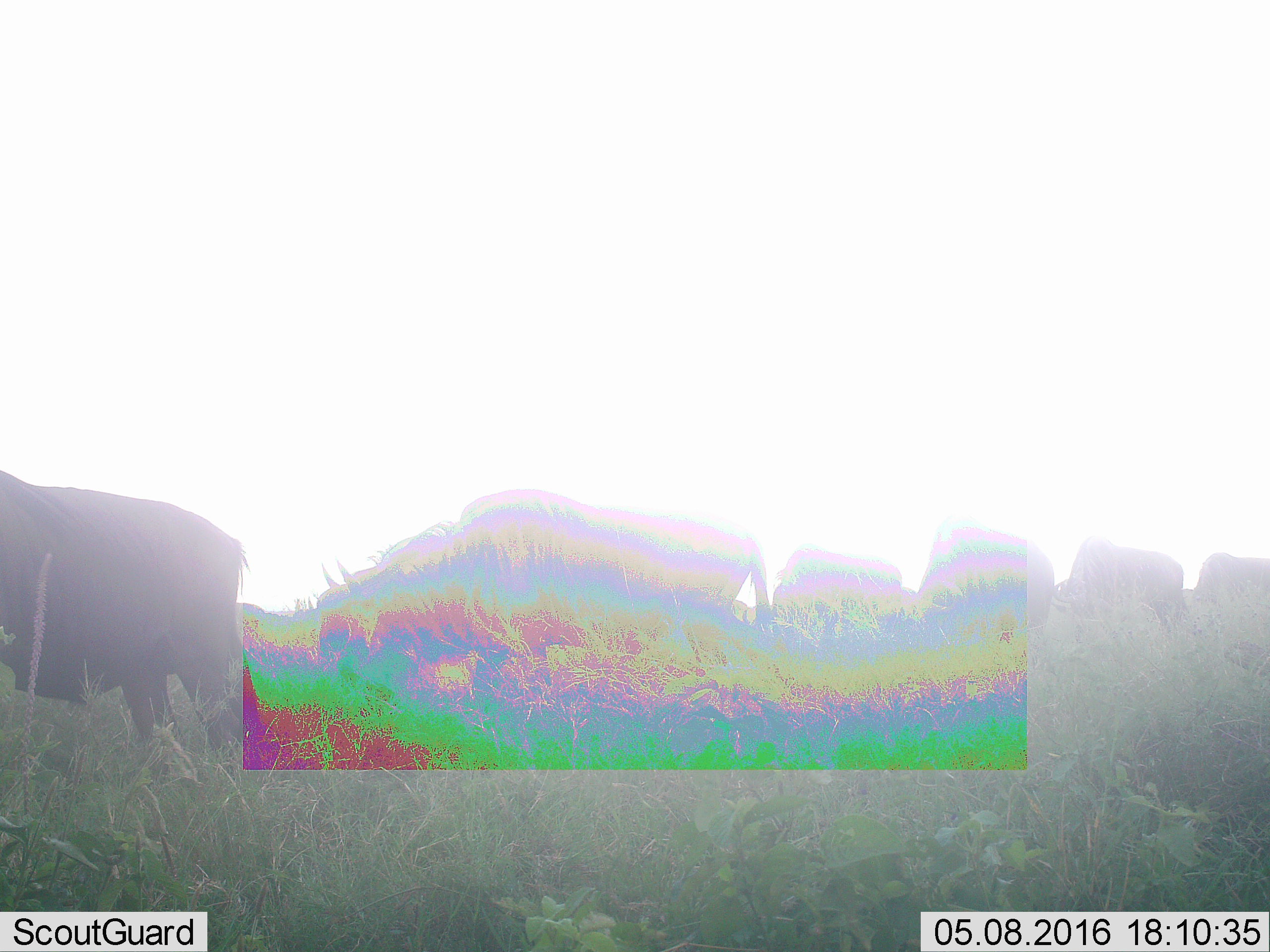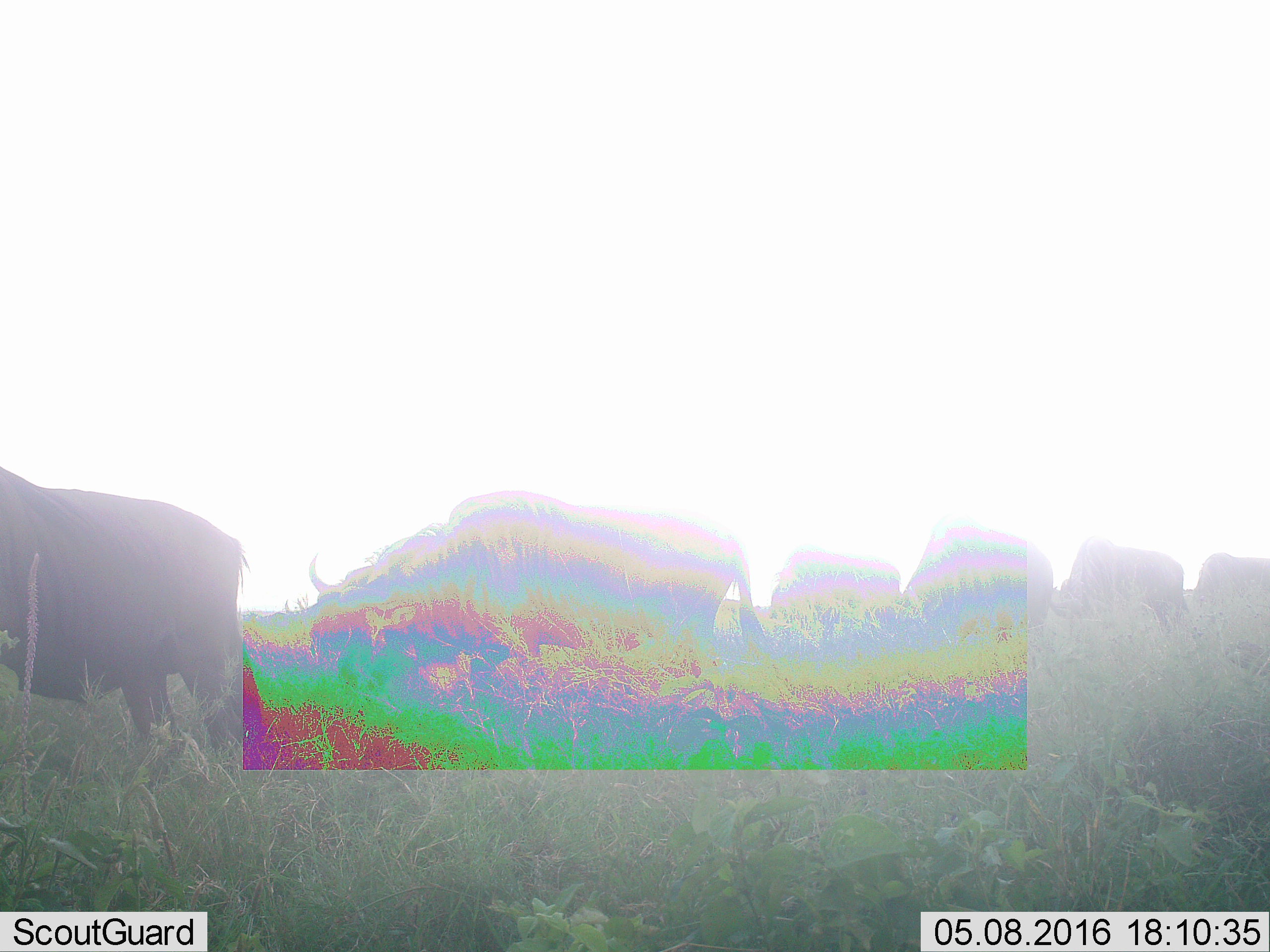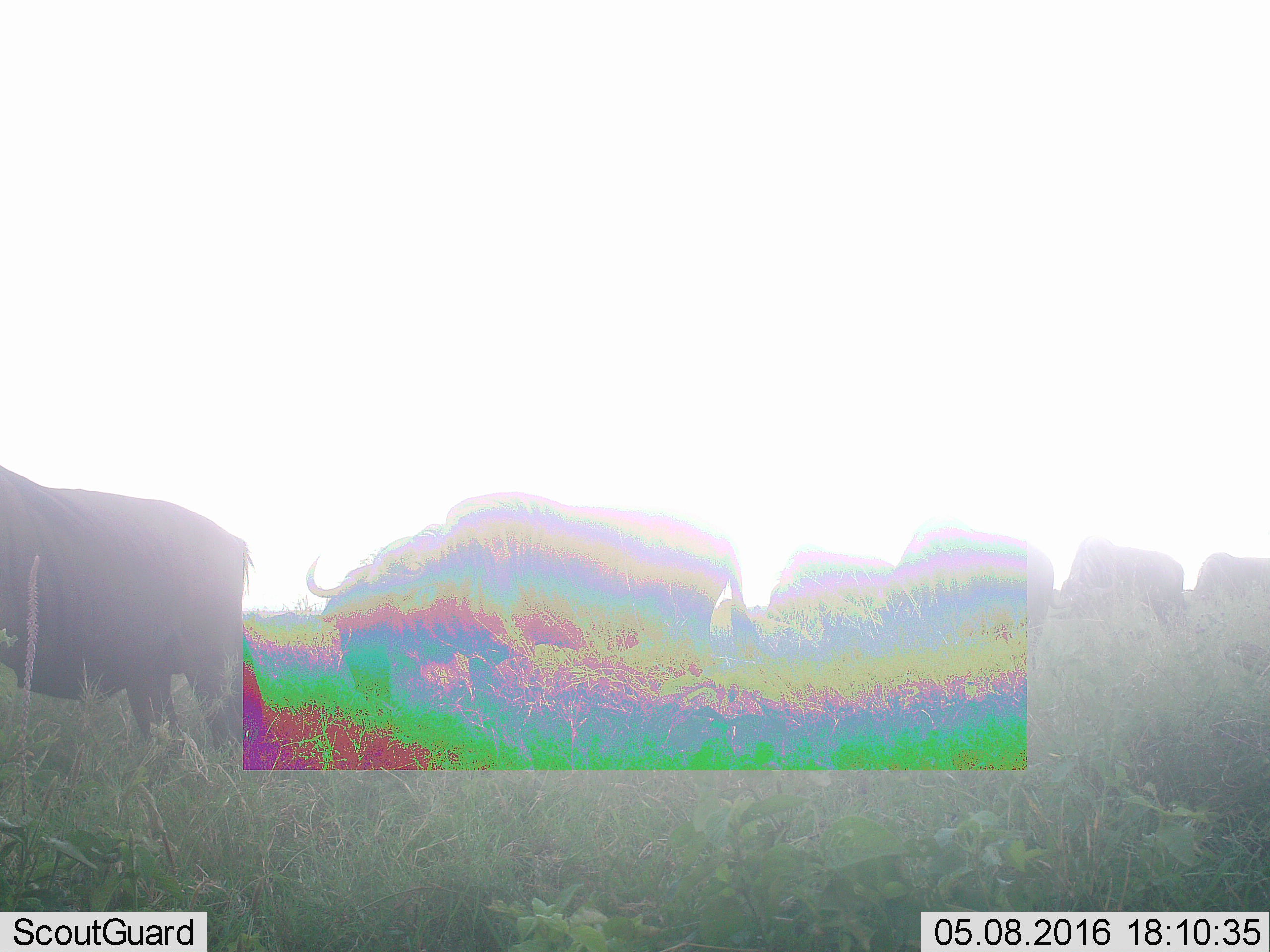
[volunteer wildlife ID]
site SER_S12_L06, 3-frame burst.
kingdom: Animalia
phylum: Chordata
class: Mammalia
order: Artiodactyla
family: Bovidae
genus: Connochaetes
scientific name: Connochaetes taurinus taurinus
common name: blue wildebeest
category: wildebeestblue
Wildebeestblue (blue wildebeest) (Connochaetes taurinus taurinus), count 6. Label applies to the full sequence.